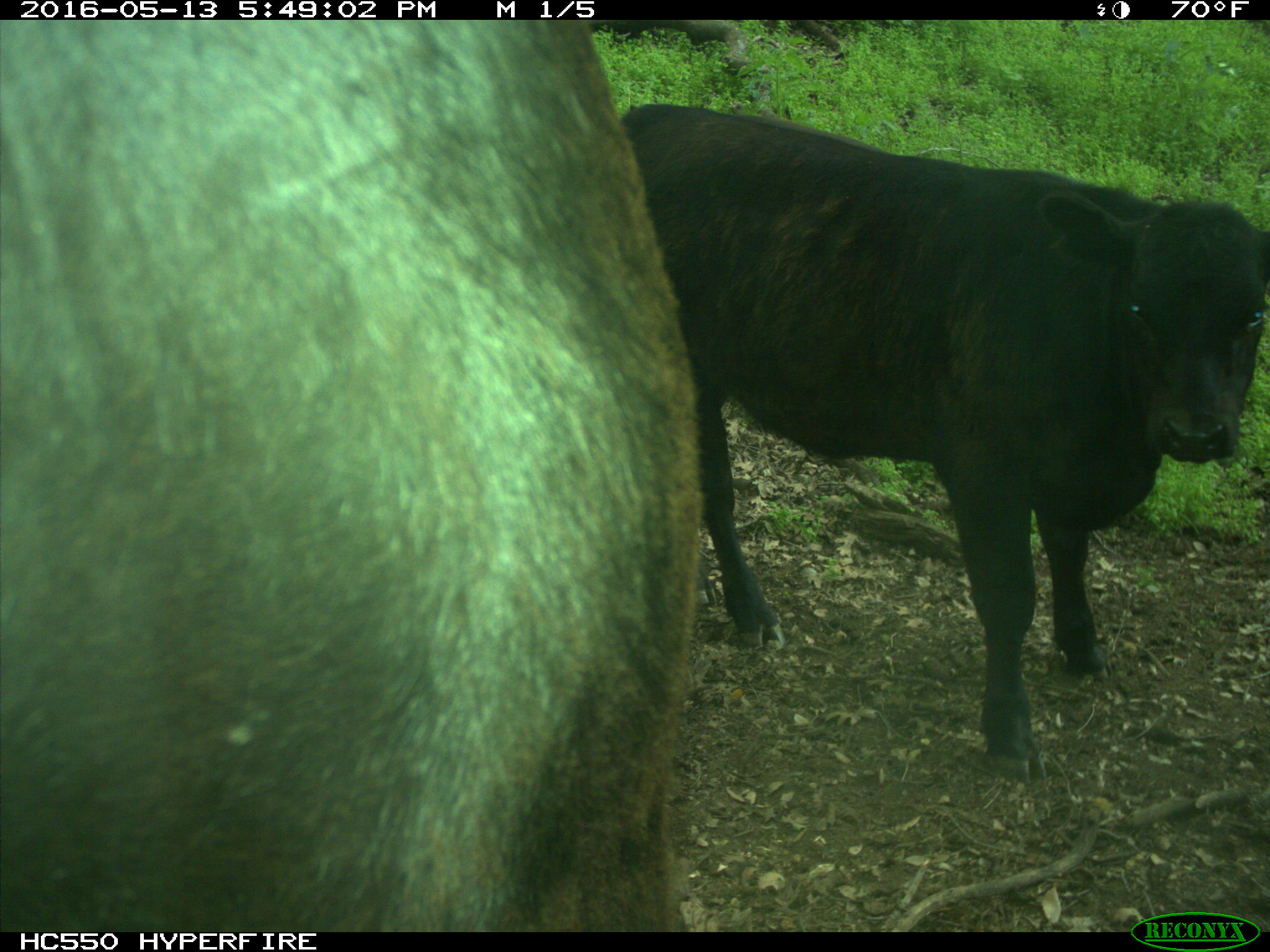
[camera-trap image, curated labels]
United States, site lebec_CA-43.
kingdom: Animalia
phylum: Chordata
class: Mammalia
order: Artiodactyla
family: Bovidae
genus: Bos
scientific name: Bos taurus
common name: domestic cow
Bos taurus (domestic cow).